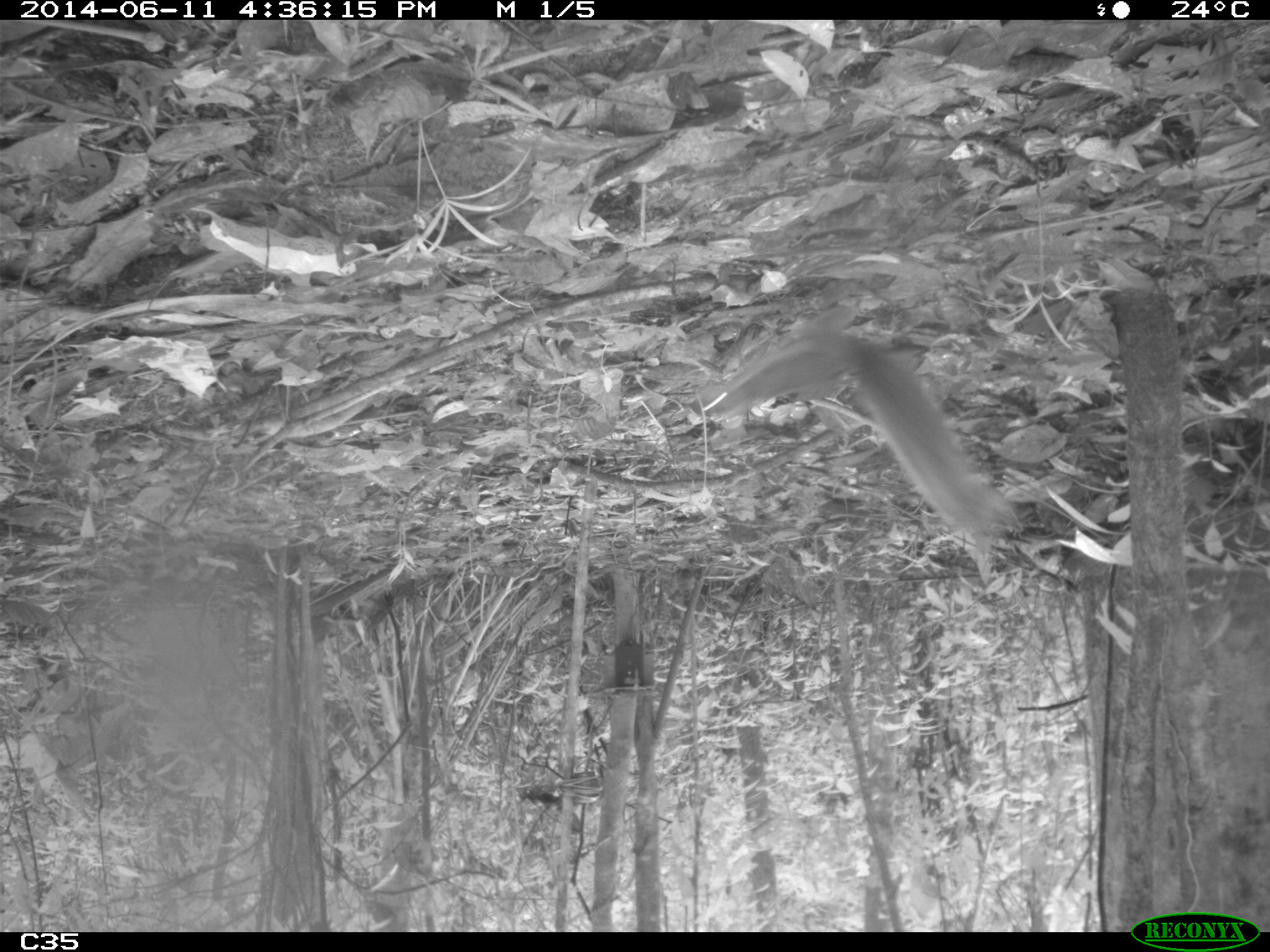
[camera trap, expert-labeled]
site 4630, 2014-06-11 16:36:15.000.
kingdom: Animalia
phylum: Chordata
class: Mammalia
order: Rodentia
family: Sciuridae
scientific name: Sciuridae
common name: squirrels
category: unknown squirrel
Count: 2.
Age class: adult.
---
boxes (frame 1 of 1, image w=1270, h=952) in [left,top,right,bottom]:
unknown squirrel: [690,303,1026,547]